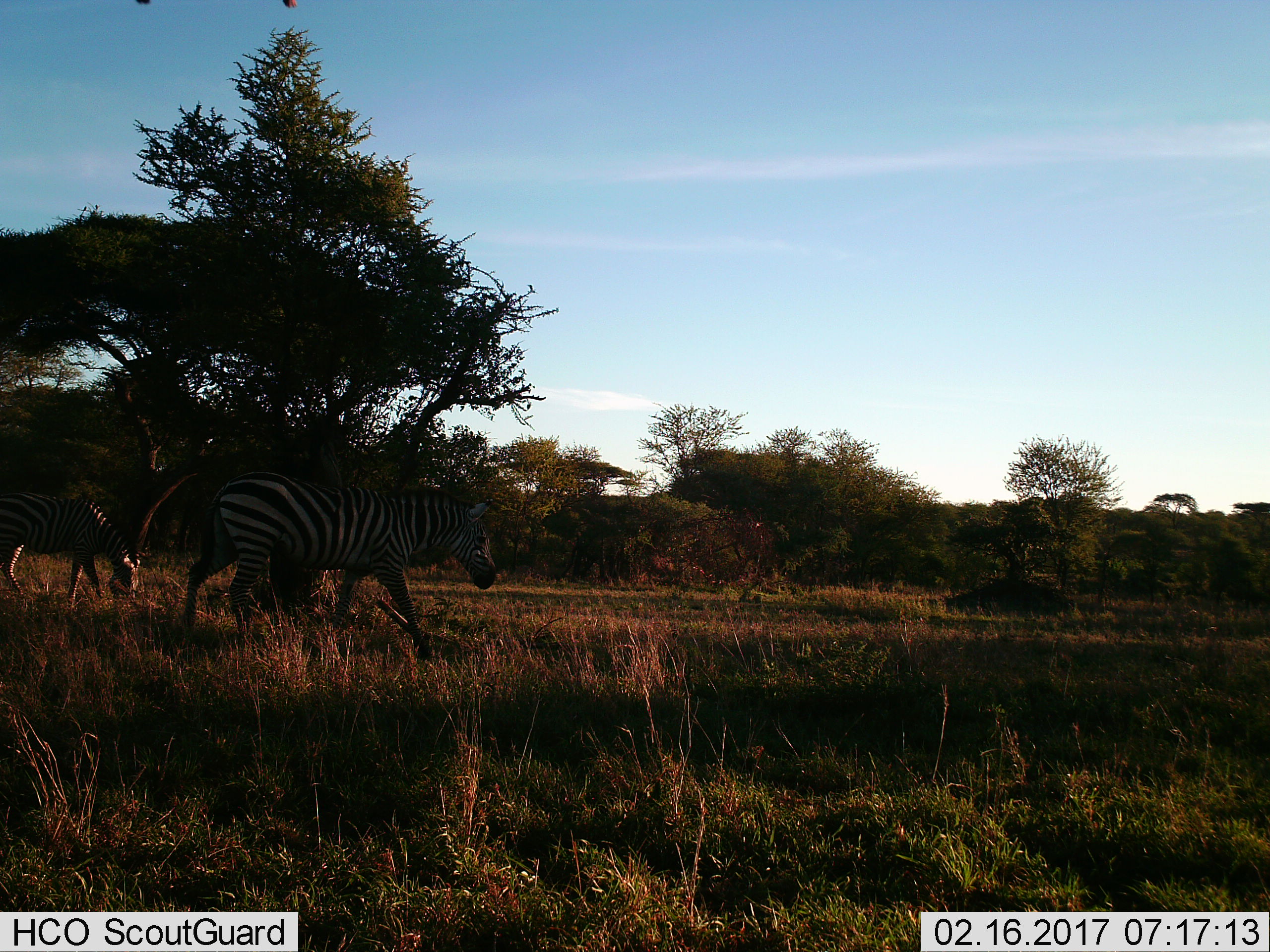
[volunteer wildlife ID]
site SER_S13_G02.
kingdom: Animalia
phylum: Chordata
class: Mammalia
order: Perissodactyla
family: Equidae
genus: Equus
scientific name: Equus quagga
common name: plains zebra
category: zebraplains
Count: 2.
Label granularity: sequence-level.